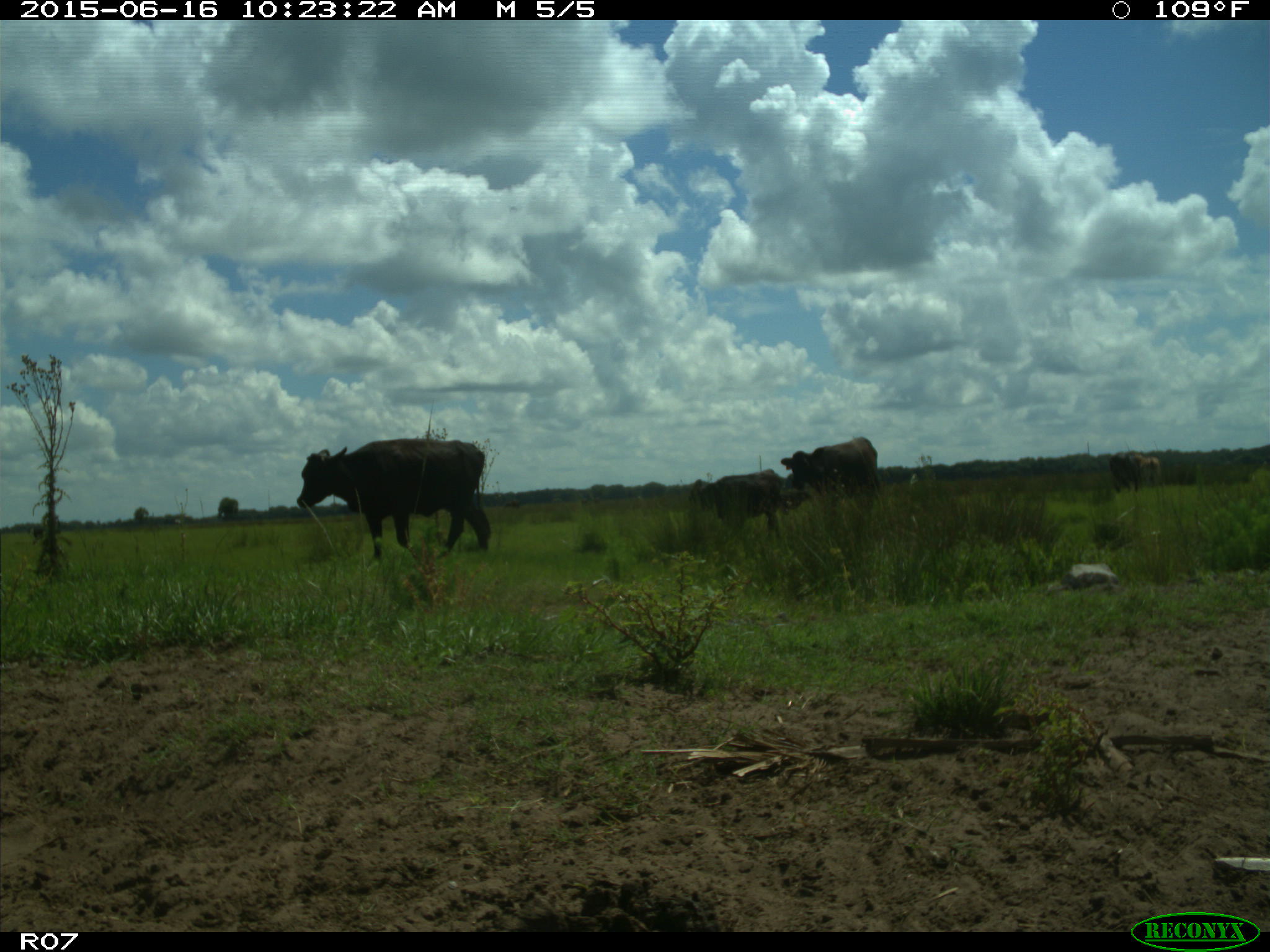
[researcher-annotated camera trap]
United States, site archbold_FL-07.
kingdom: Animalia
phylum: Chordata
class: Mammalia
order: Artiodactyla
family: Bovidae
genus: Bos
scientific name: Bos taurus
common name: domestic cow